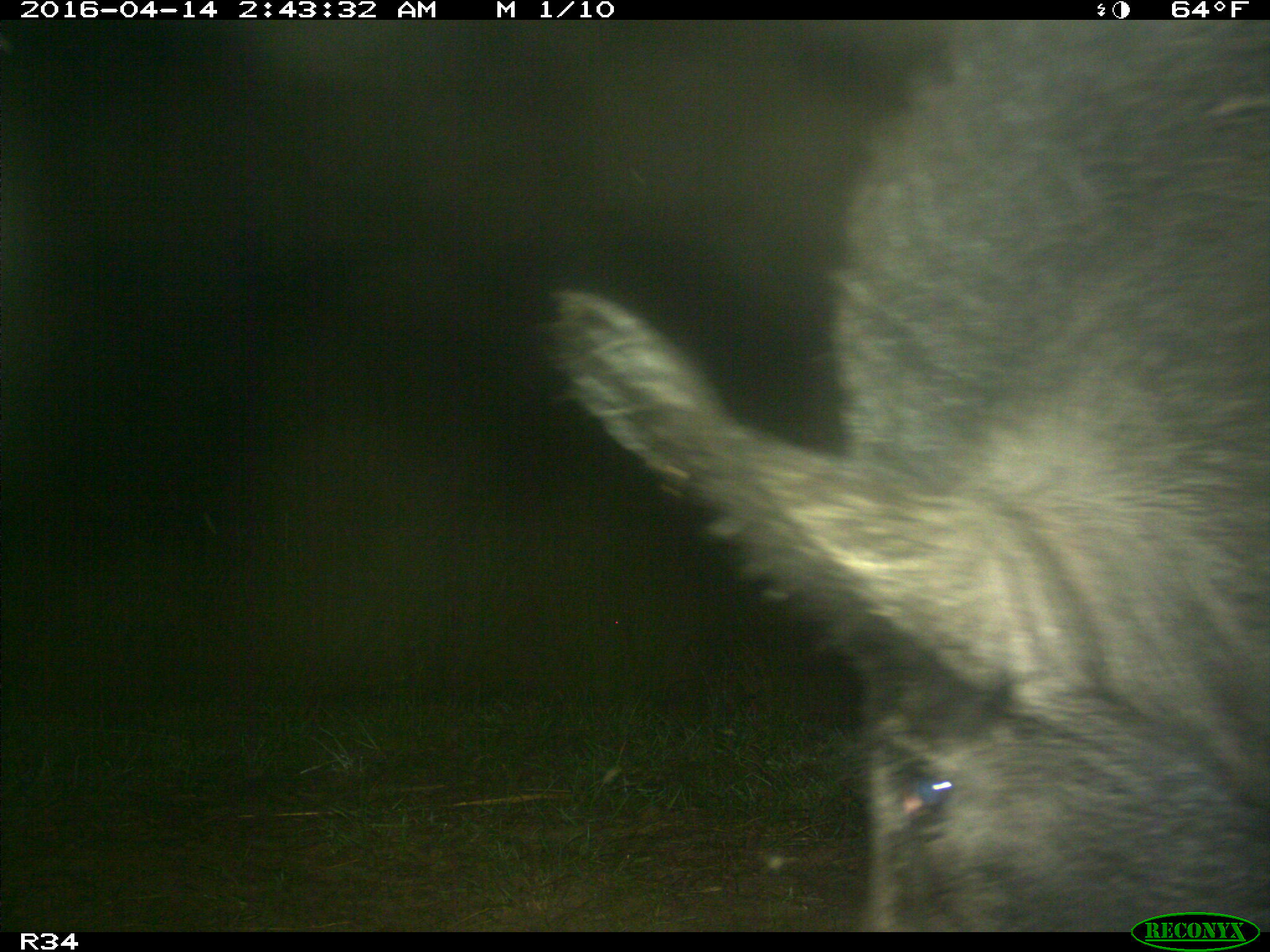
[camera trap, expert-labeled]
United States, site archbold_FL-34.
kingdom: Animalia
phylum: Chordata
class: Mammalia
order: Artiodactyla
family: Suidae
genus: Sus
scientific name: Sus scrofa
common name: wild boar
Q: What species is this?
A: Sus scrofa (wild boar).